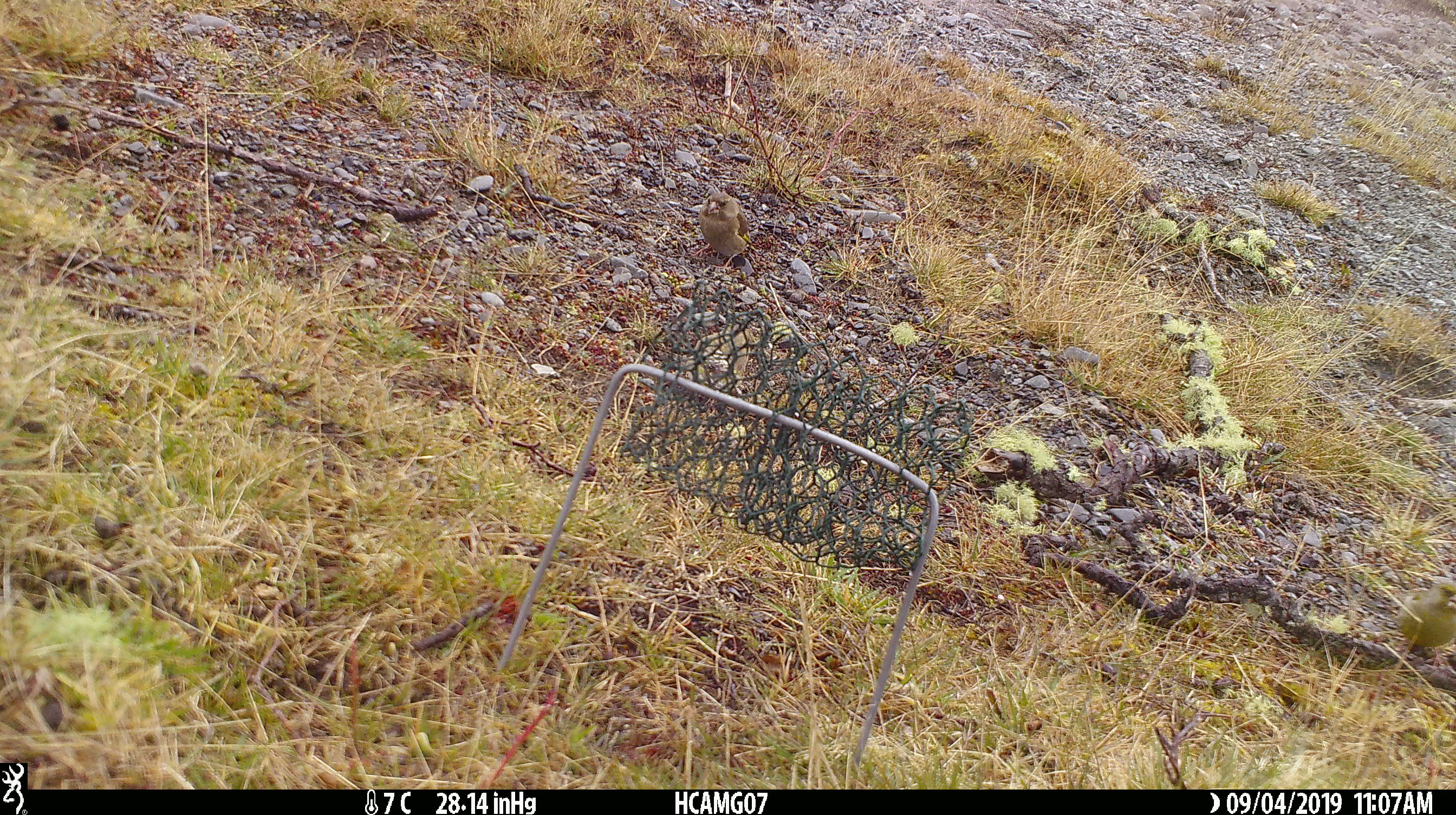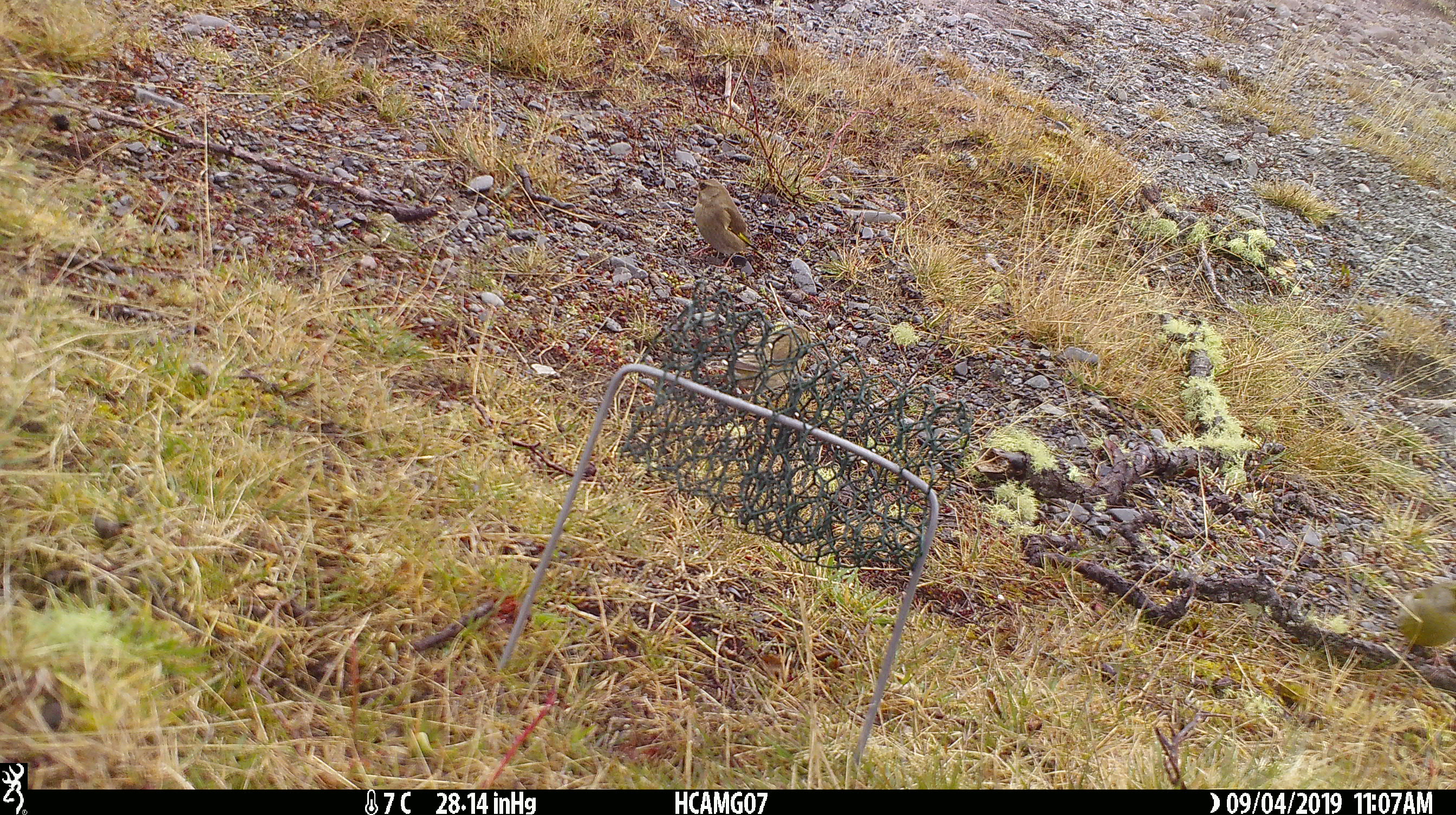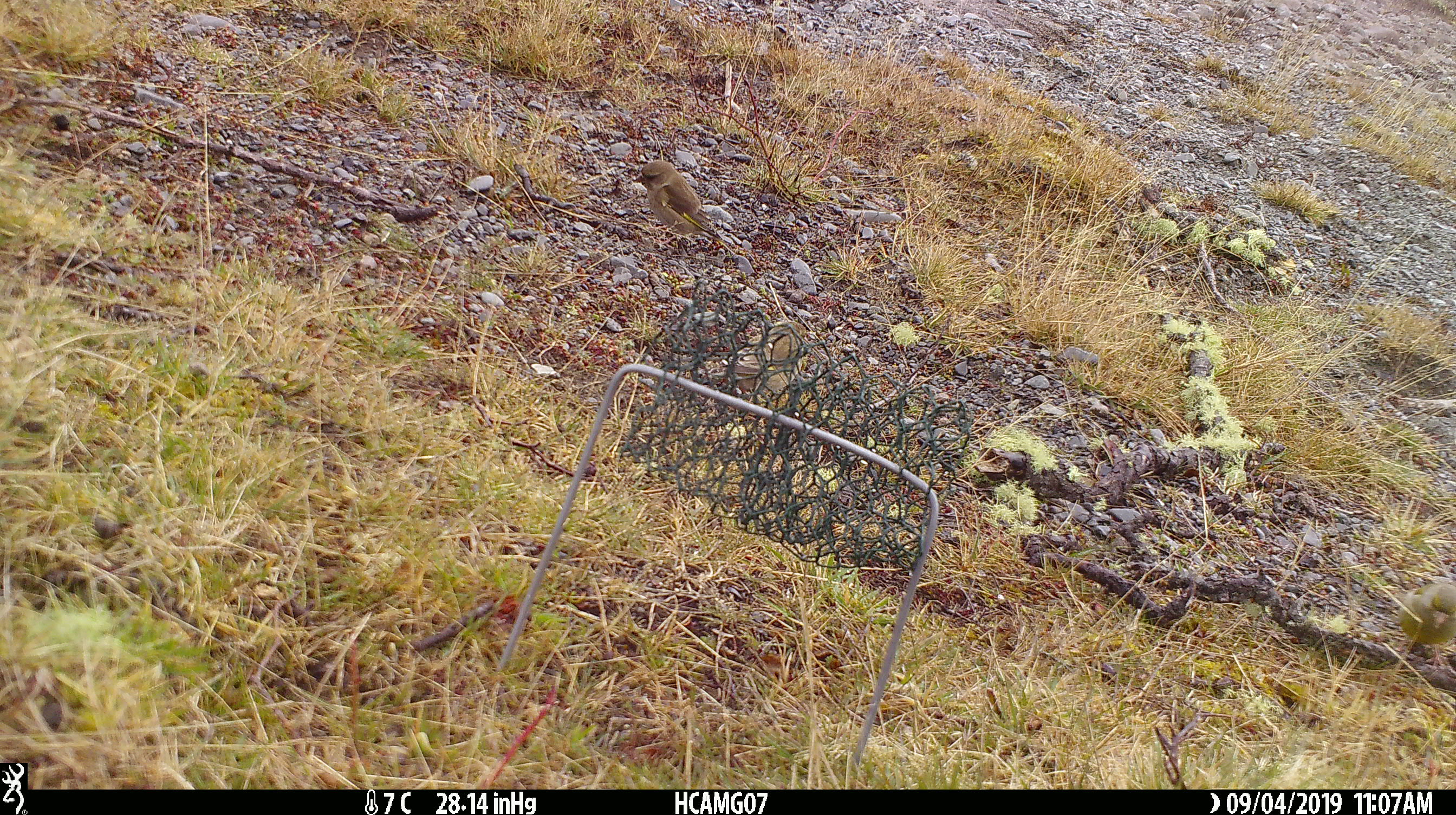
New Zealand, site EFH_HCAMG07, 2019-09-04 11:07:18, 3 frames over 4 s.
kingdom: Animalia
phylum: Chordata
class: Aves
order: Passeriformes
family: Fringillidae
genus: Chloris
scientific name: Chloris chloris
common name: greenfinch